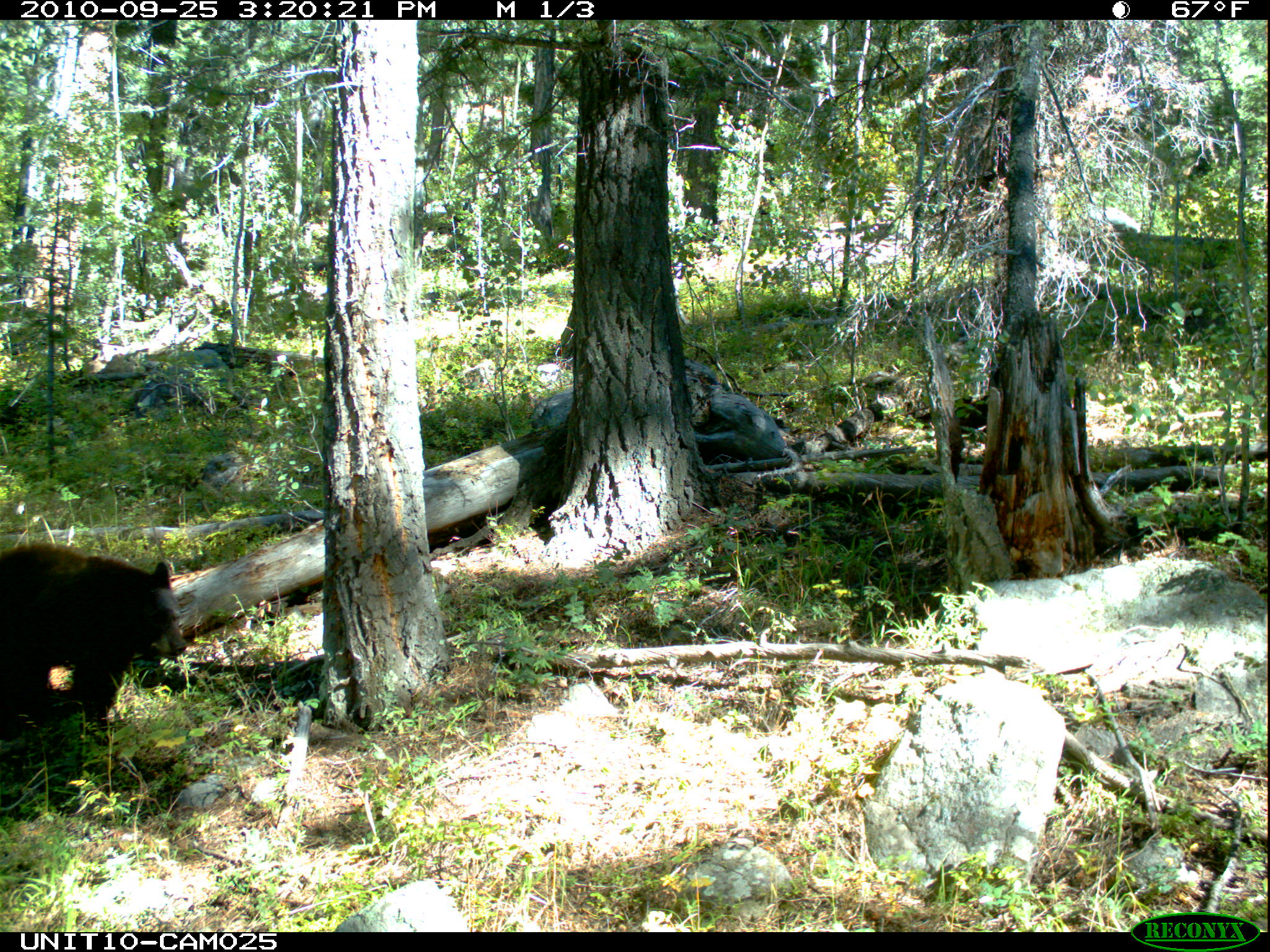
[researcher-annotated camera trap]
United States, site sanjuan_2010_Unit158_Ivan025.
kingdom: Animalia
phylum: Chordata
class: Mammalia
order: Carnivora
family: Ursidae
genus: Ursus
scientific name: Ursus americanus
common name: american black bear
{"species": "Ursus americanus (american black bear)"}